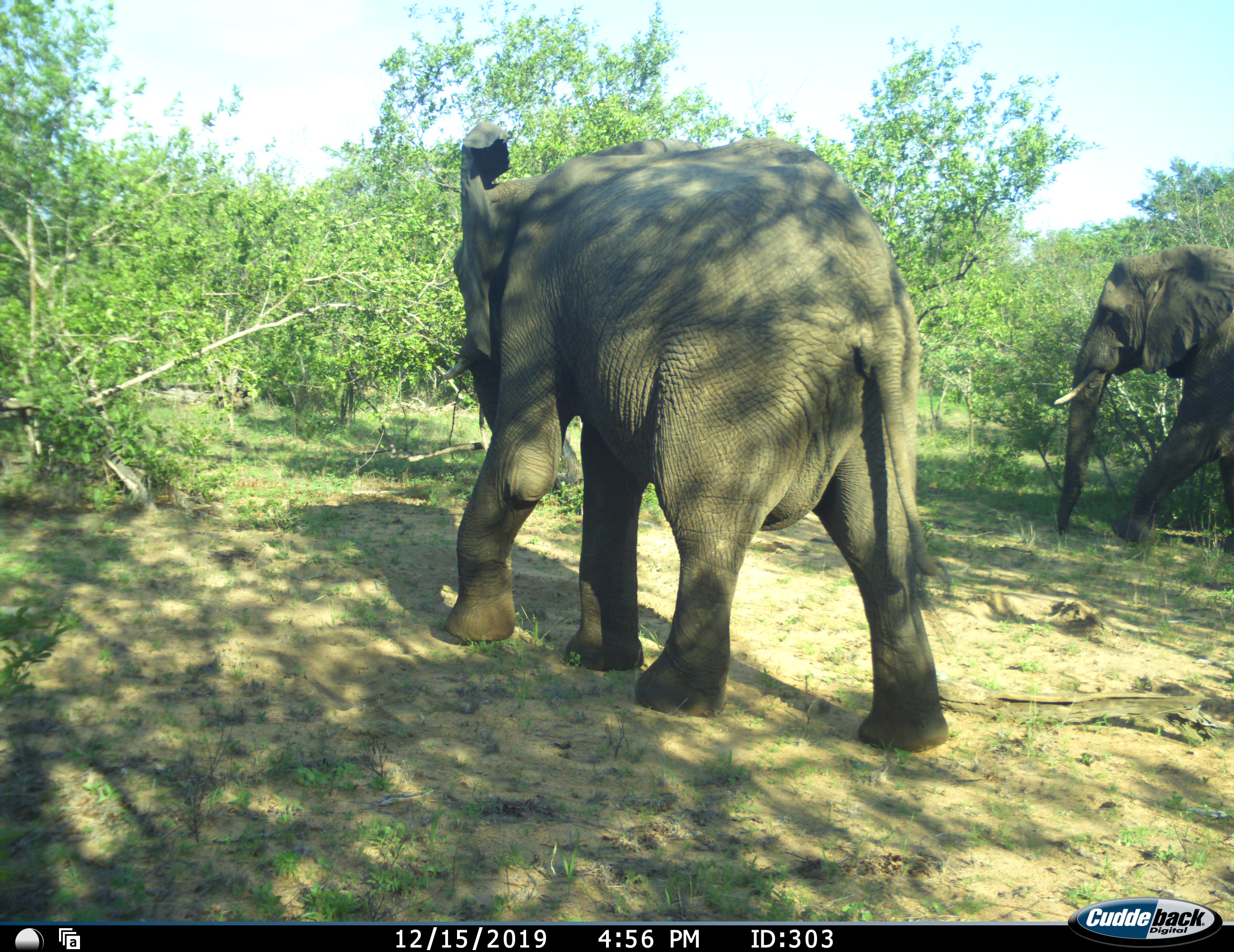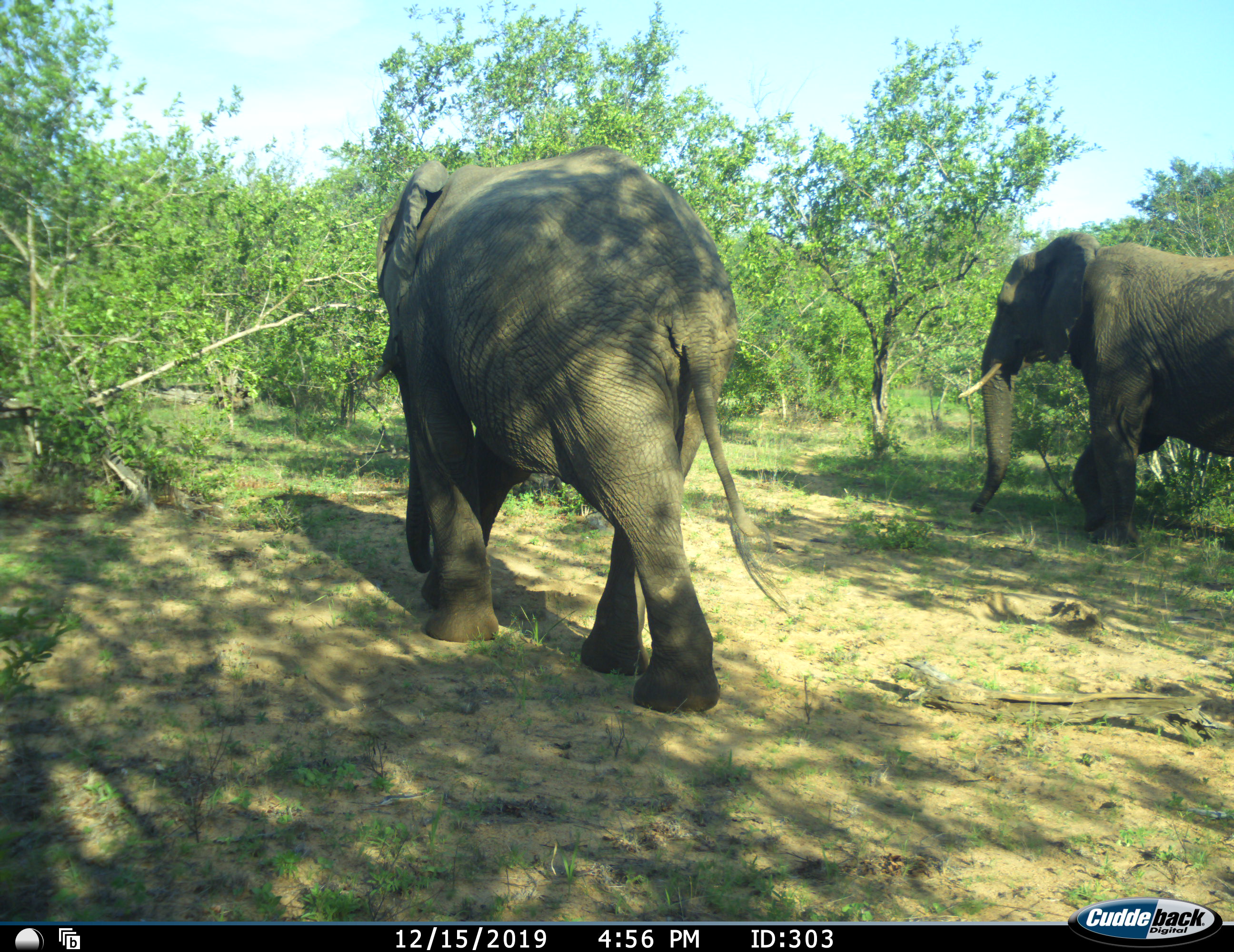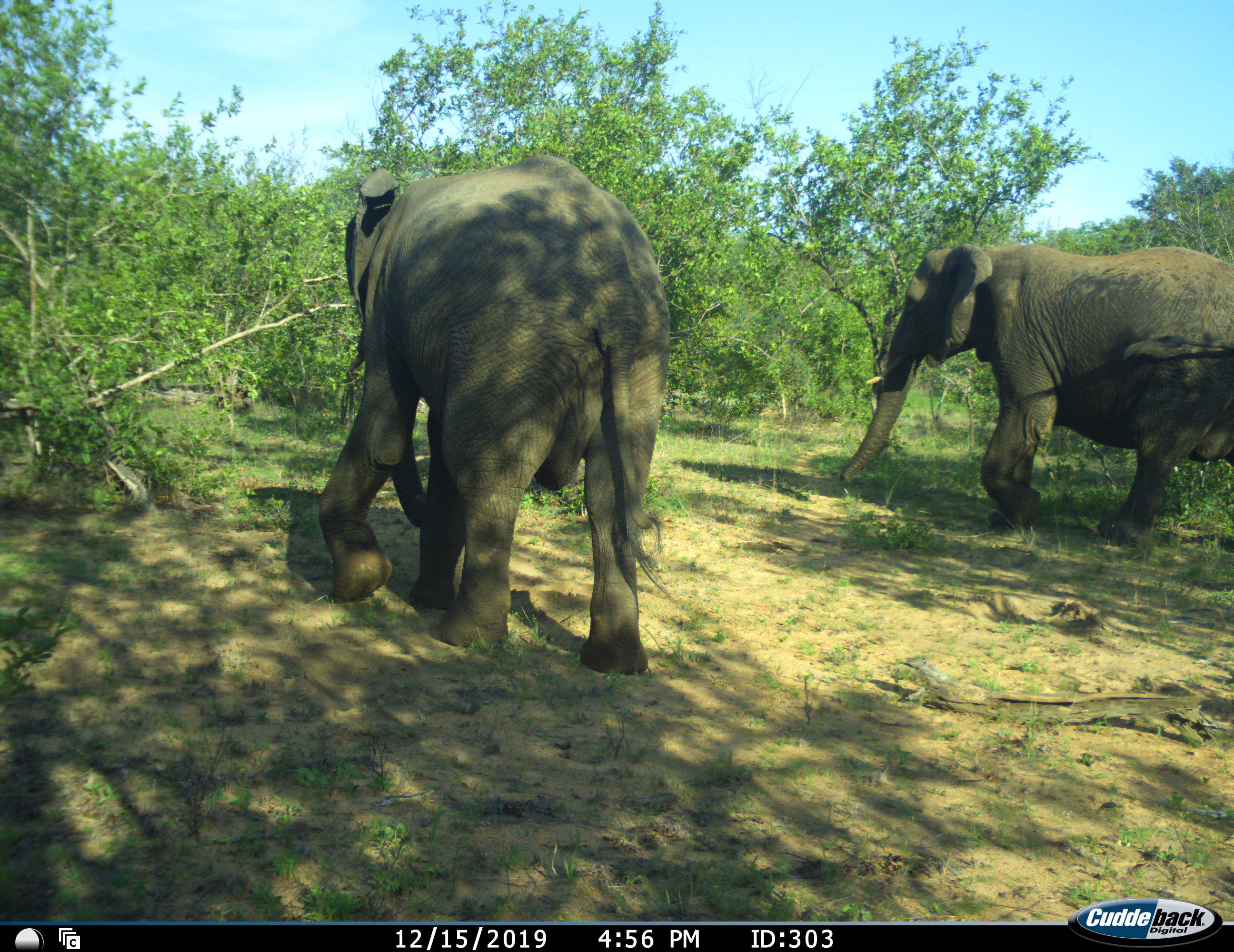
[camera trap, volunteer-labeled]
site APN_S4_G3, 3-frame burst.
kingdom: Animalia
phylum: Chordata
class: Mammalia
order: Proboscidea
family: Elephantidae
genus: Loxodonta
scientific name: Loxodonta africana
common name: african bush elephant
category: elephant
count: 2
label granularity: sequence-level